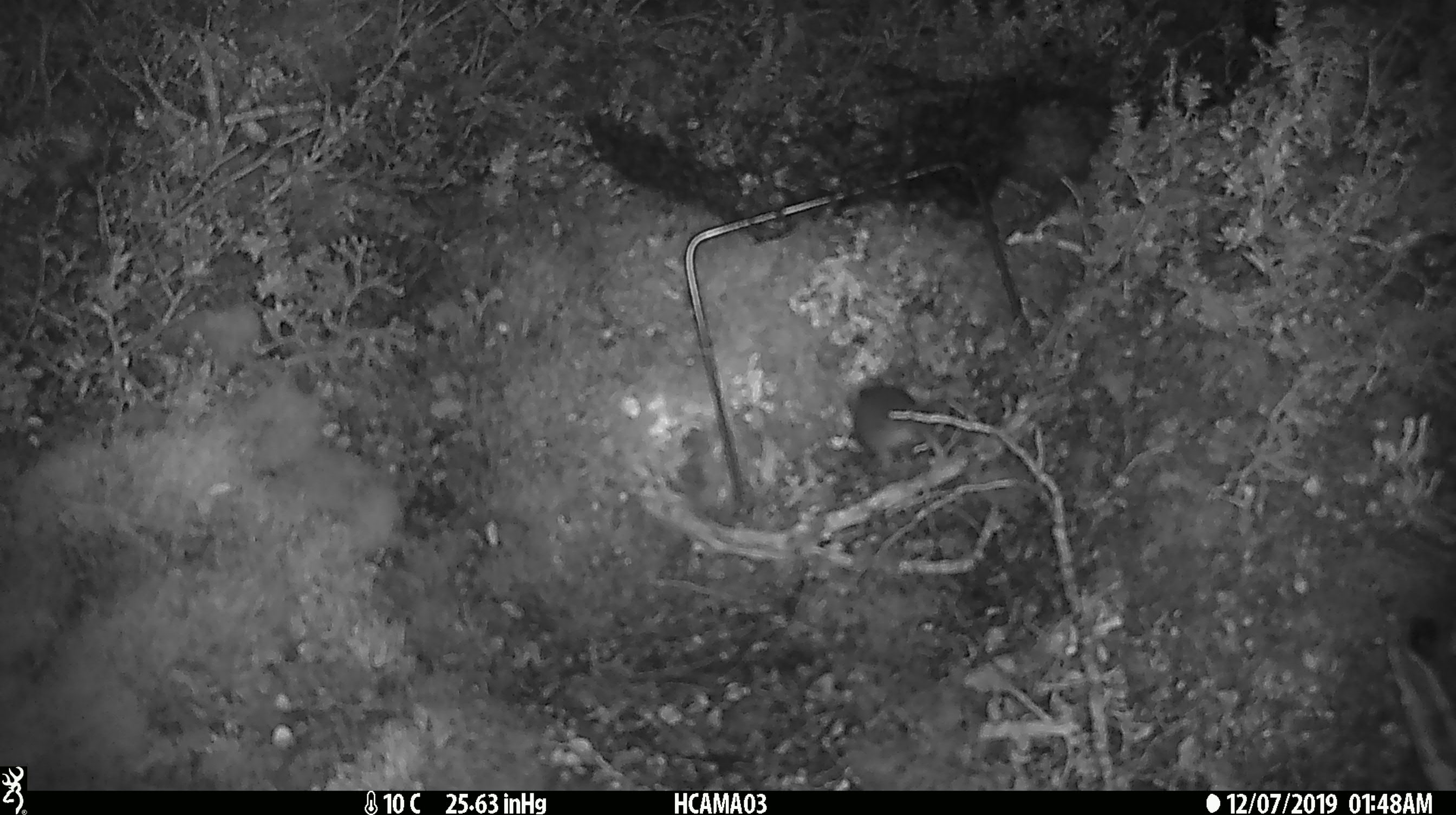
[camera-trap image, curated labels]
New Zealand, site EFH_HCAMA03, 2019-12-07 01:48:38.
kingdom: Animalia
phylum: Chordata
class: Mammalia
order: Rodentia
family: Muridae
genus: Mus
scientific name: Mus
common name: mouse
Mouse (Mus).